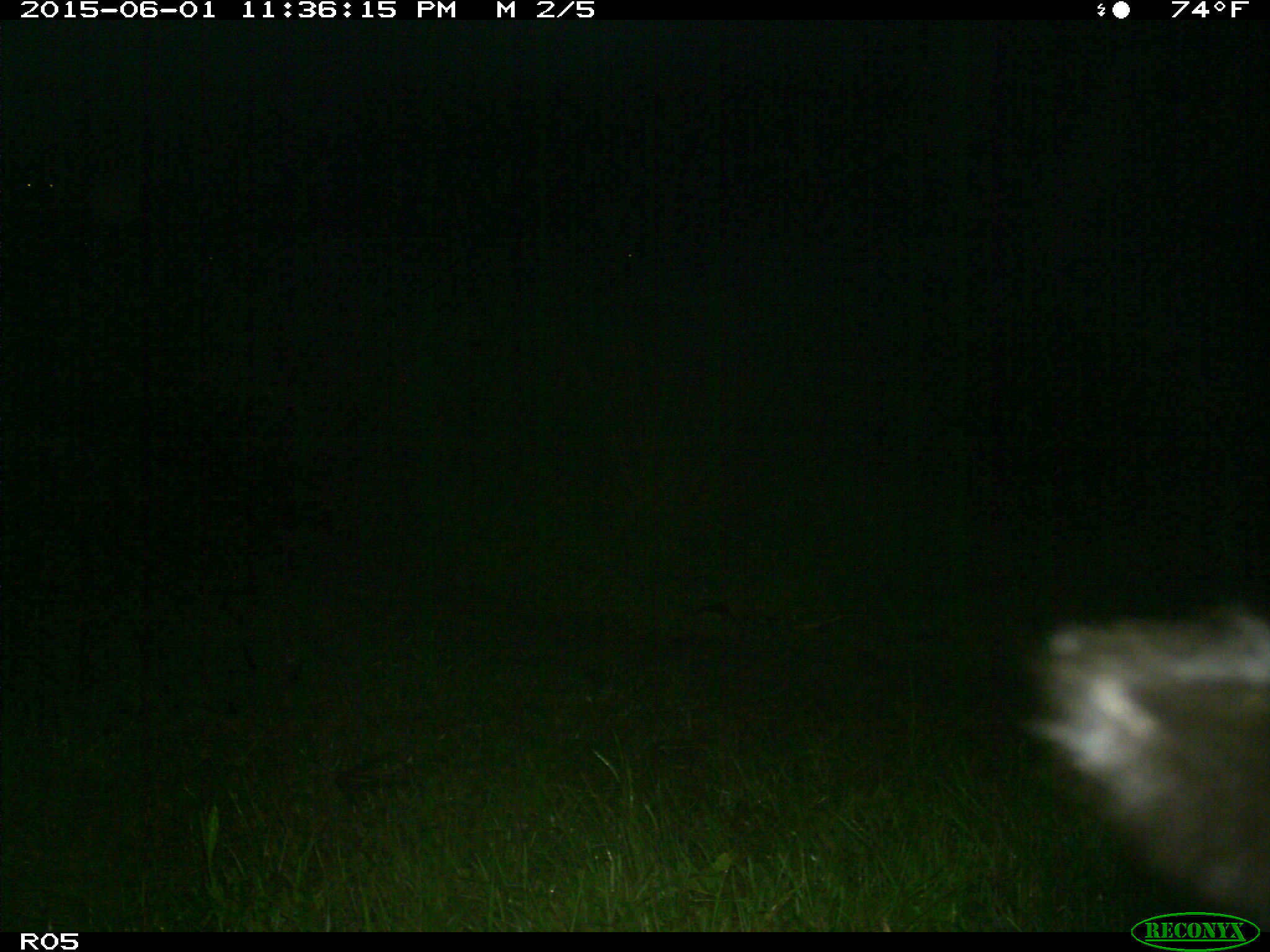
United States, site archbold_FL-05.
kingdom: Animalia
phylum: Chordata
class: Mammalia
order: Artiodactyla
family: Bovidae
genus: Bos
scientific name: Bos taurus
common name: domestic cow